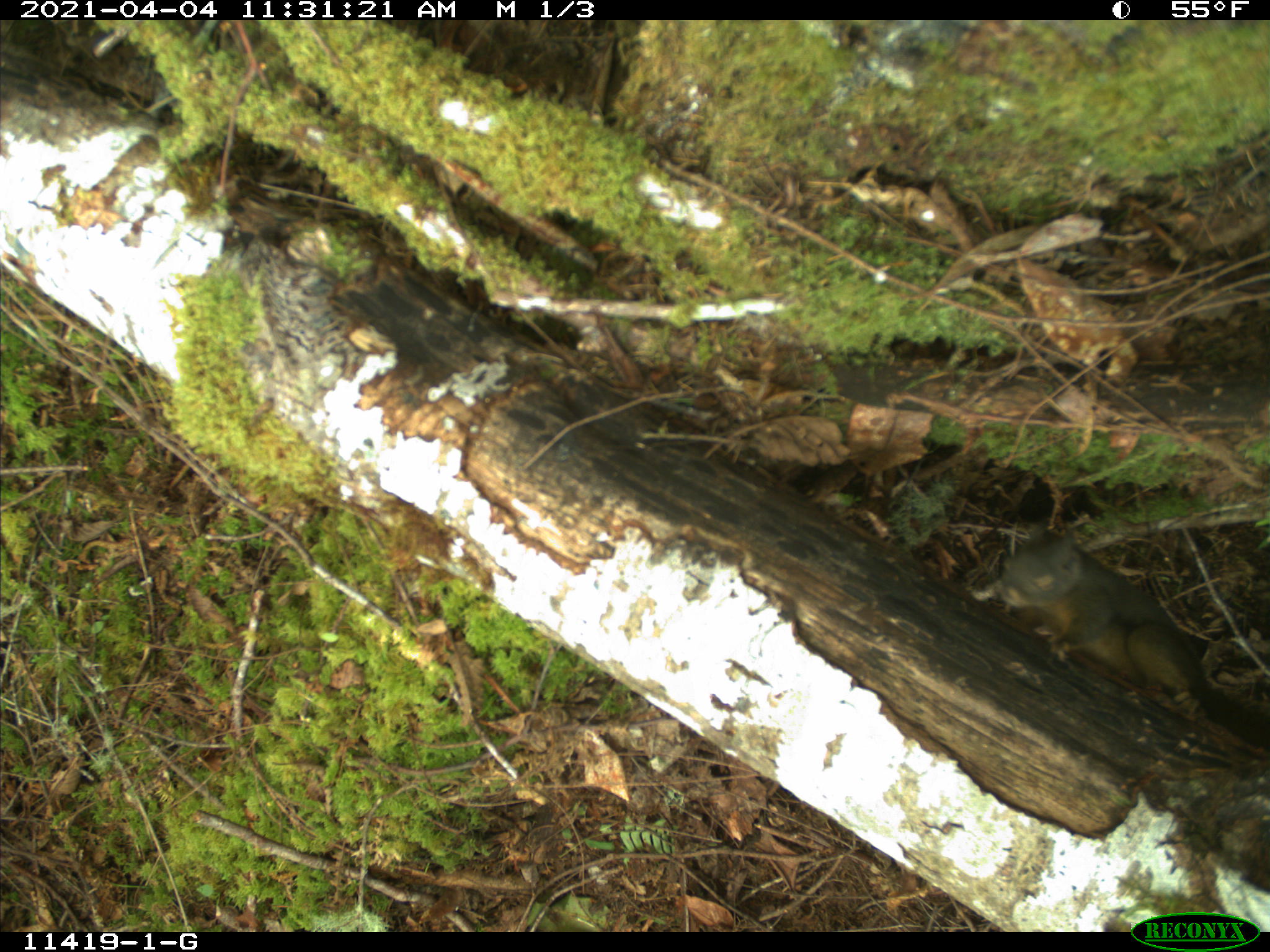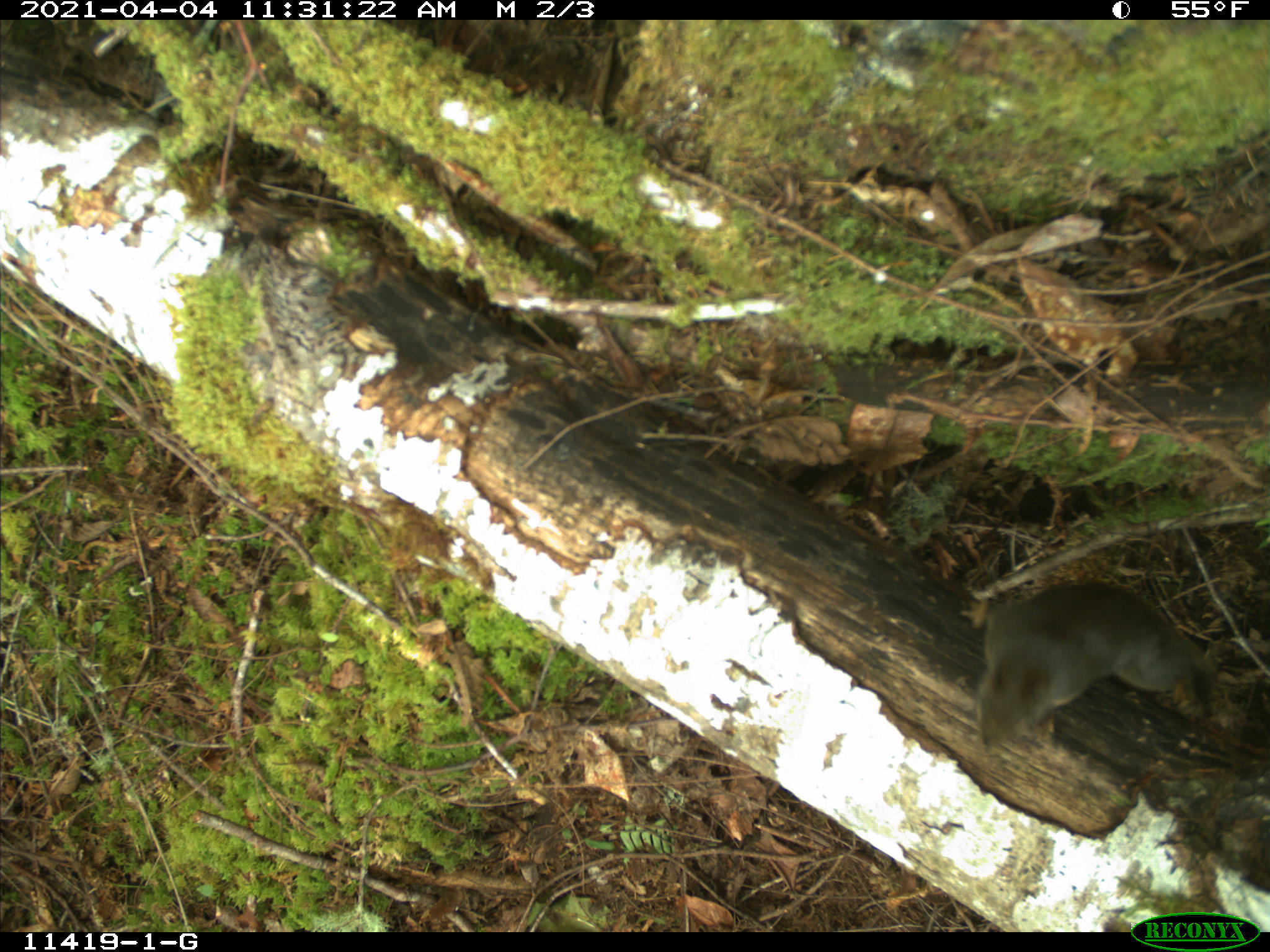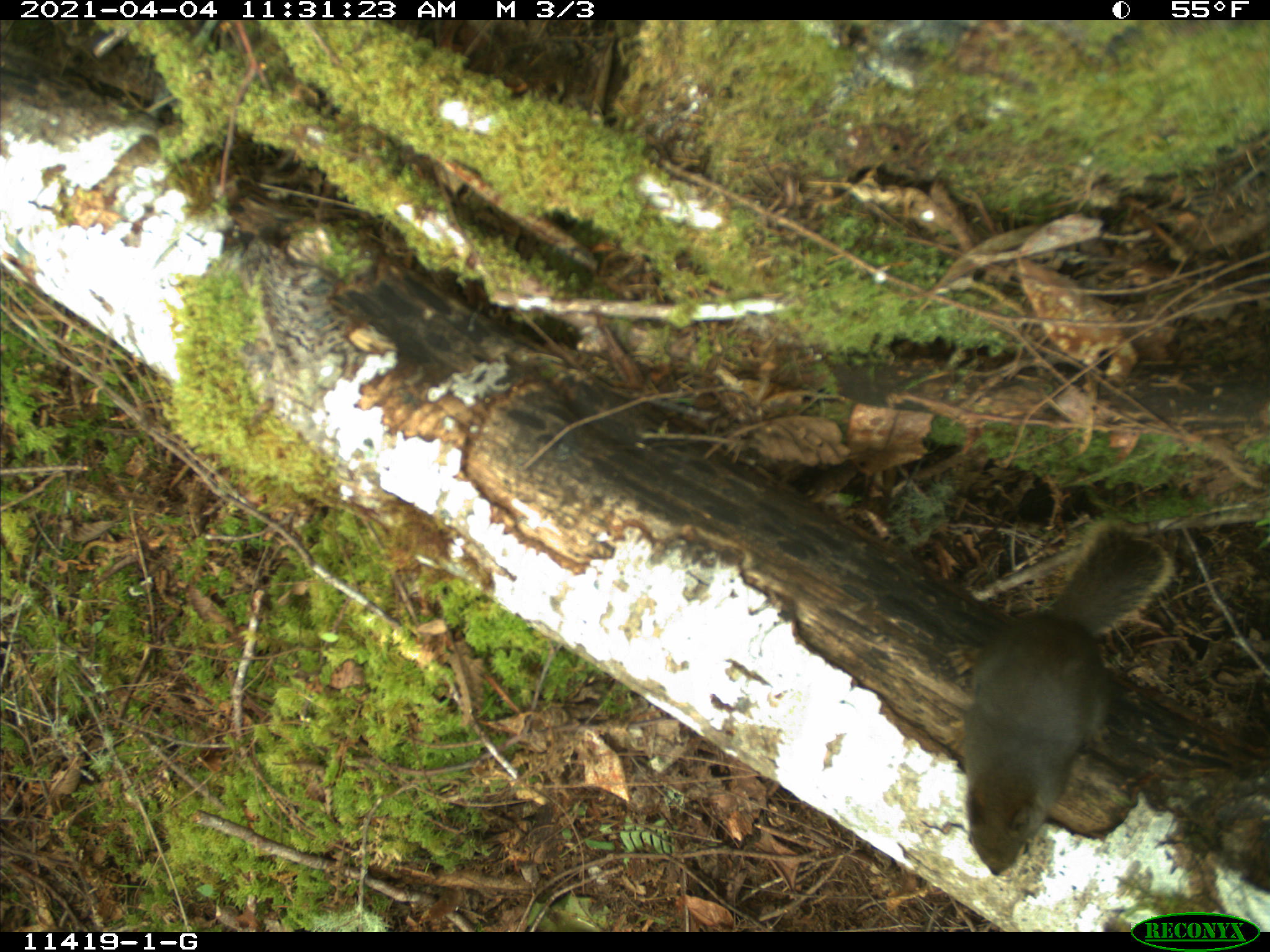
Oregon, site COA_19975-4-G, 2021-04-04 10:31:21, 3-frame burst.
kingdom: Animalia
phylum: Chordata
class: Mammalia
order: Rodentia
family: Sciuridae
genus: Tamiasciurus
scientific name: Tamiasciurus douglasii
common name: douglas squirrel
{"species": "douglas squirrel (Tamiasciurus douglasii)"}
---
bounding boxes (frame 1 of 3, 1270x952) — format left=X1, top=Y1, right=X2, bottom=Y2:
douglas squirrel: left=981, top=516, right=1258, bottom=748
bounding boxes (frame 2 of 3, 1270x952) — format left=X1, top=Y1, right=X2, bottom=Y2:
douglas squirrel: left=967, top=572, right=1234, bottom=753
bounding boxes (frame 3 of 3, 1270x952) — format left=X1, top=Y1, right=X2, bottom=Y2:
douglas squirrel: left=951, top=523, right=1175, bottom=877